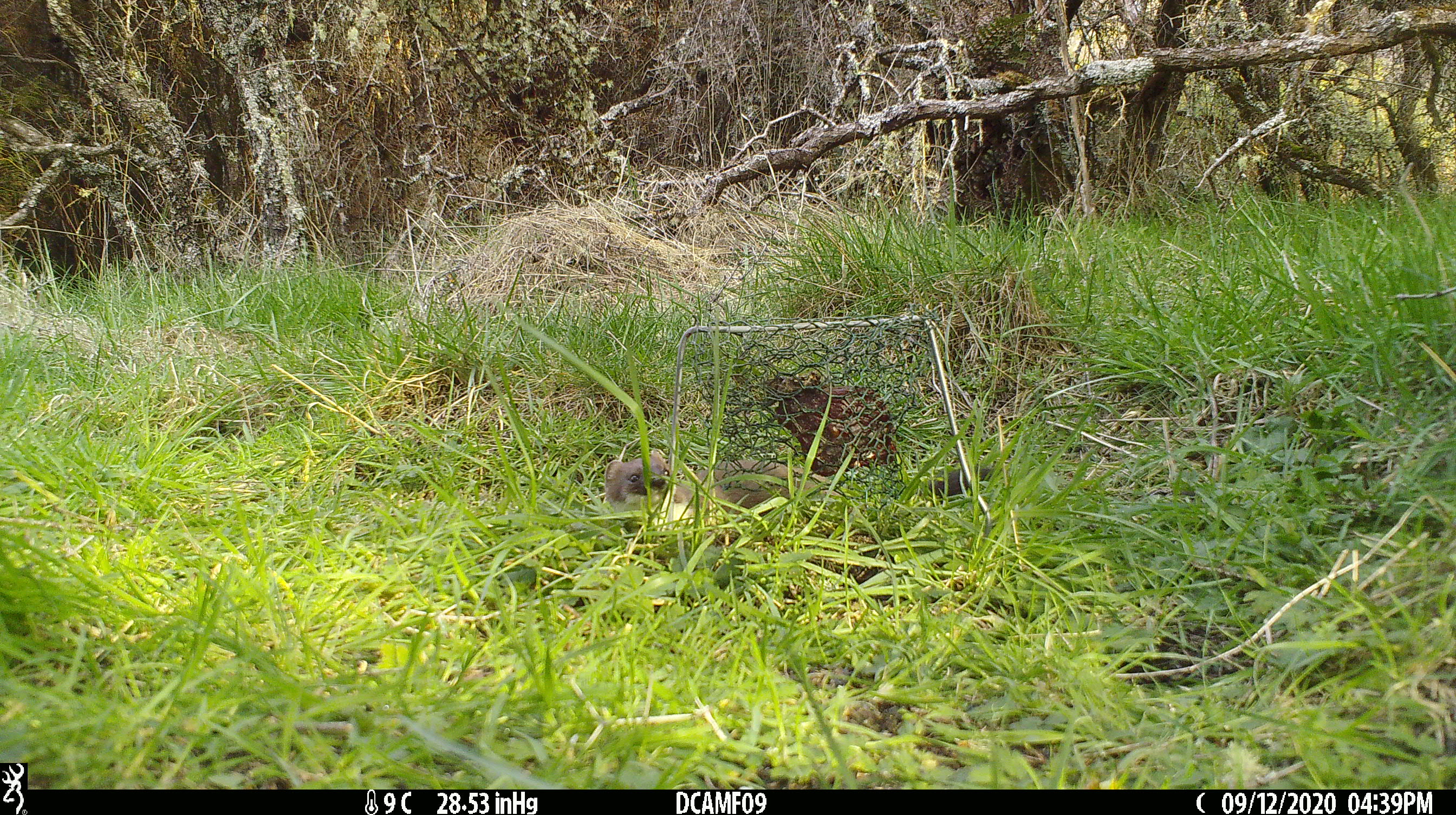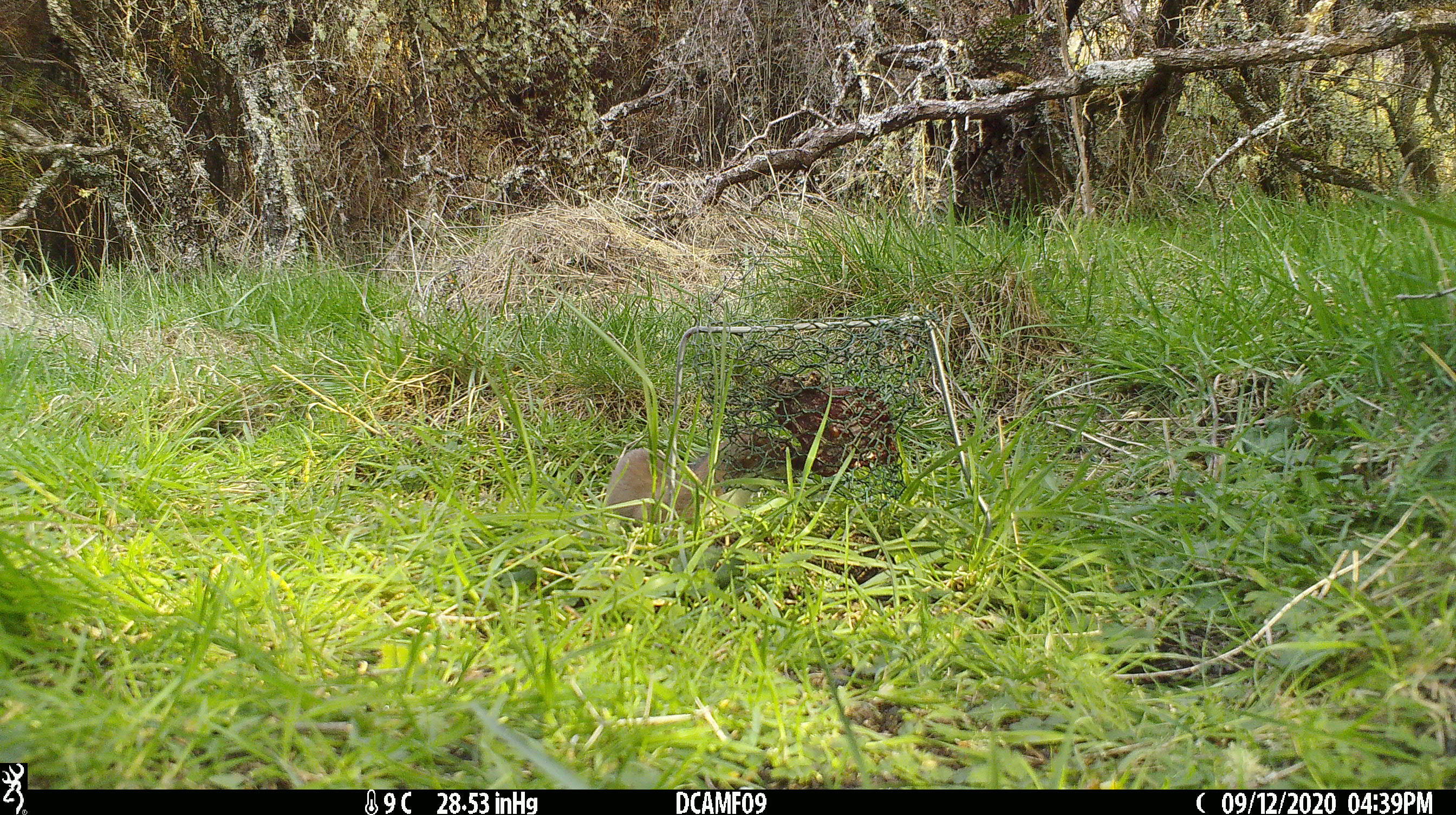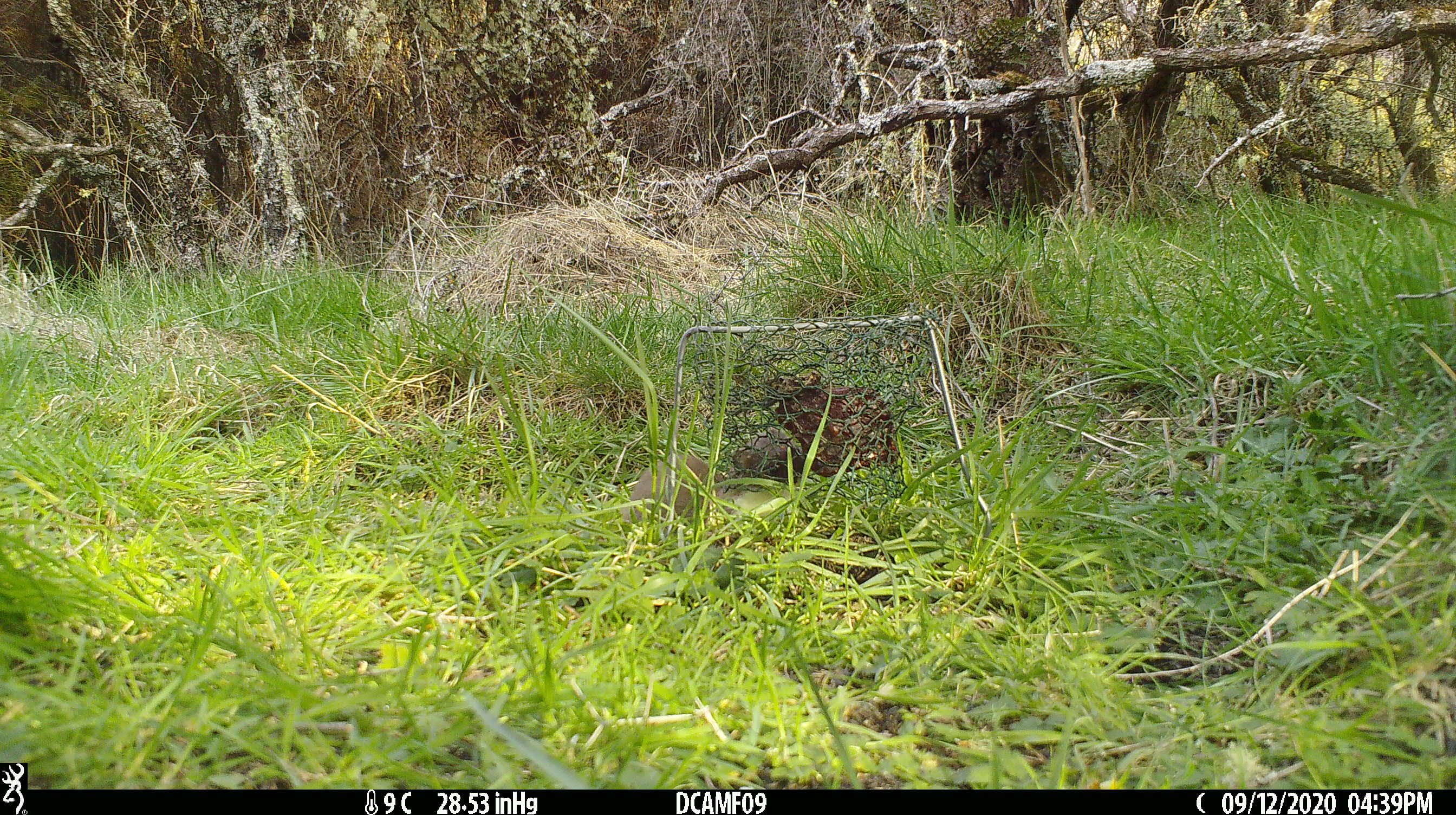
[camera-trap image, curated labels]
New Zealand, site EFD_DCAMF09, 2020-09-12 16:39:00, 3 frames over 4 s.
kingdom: Animalia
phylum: Chordata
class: Mammalia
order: Carnivora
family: Mustelidae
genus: Mustela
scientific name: Mustela erminea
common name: stoat